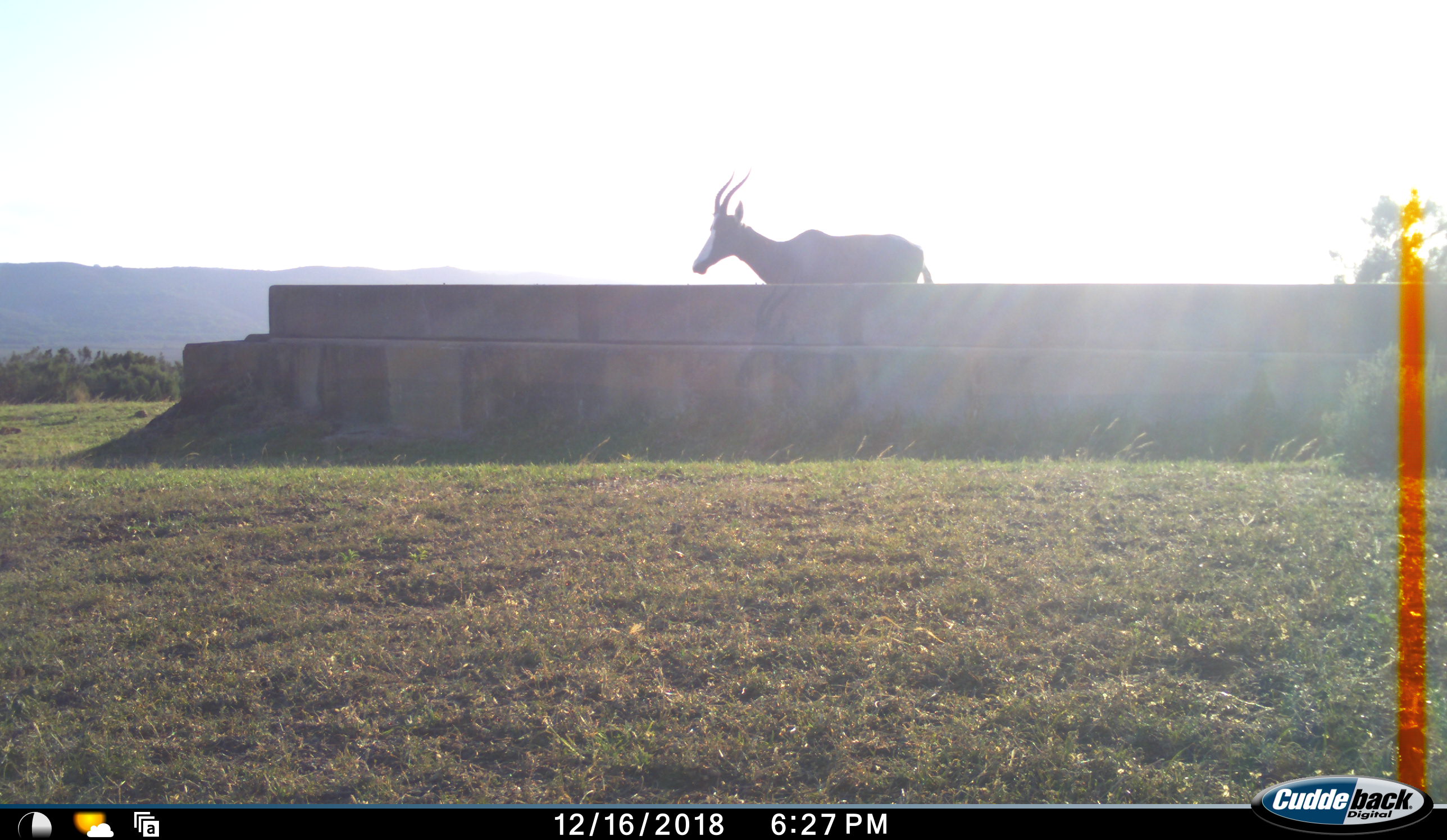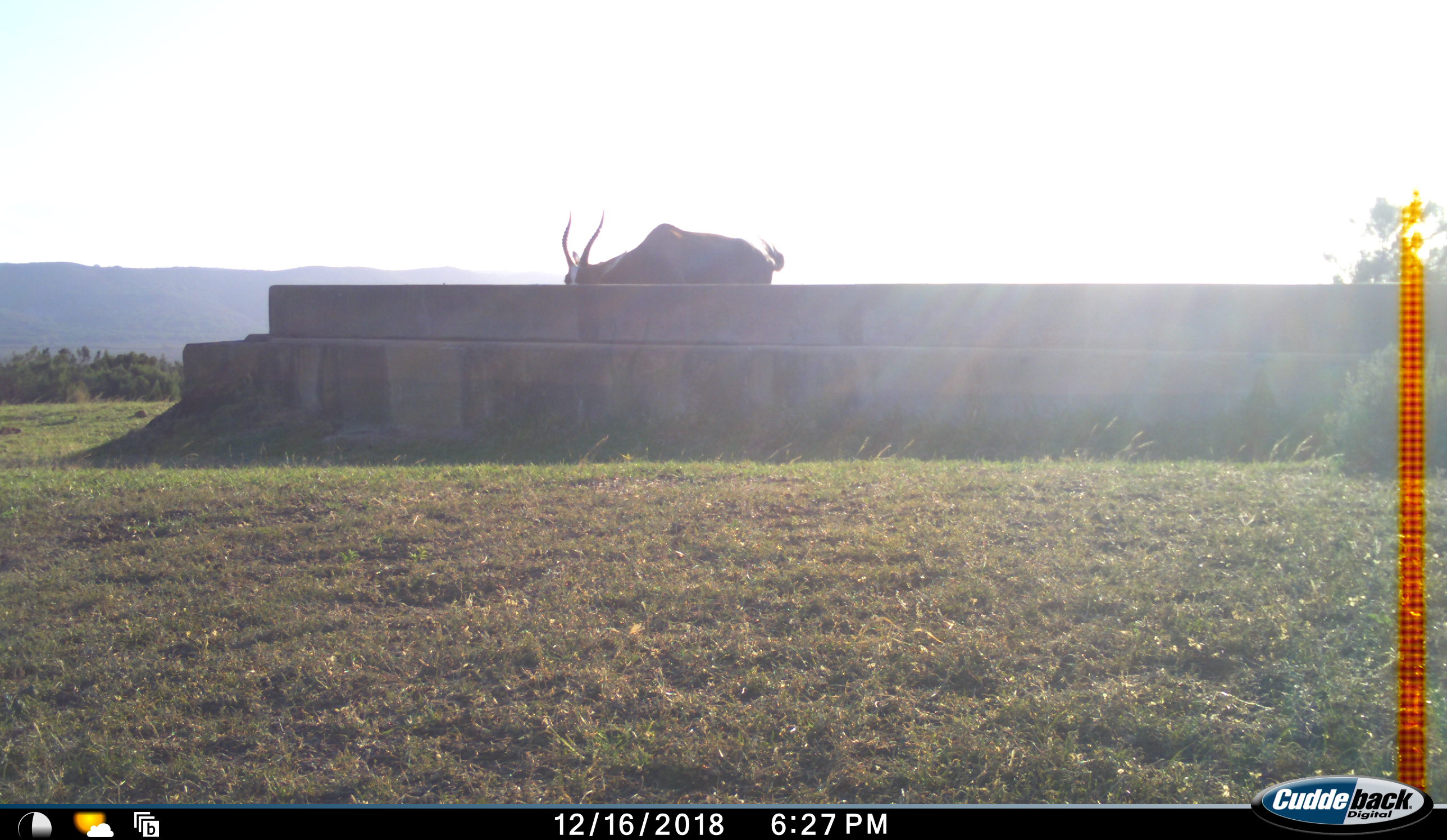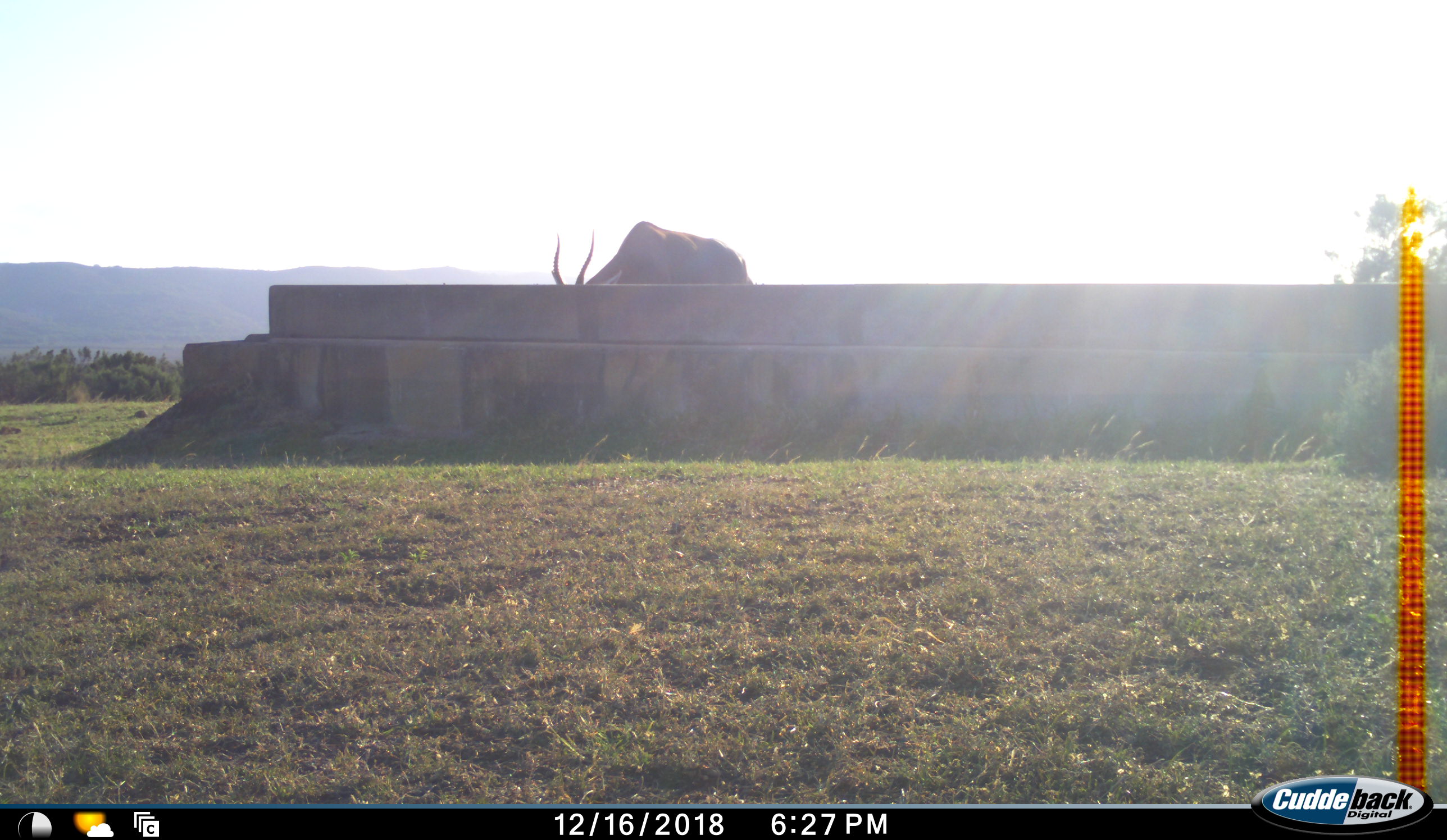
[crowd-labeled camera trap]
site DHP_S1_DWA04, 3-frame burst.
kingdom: Animalia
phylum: Chordata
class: Mammalia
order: Artiodactyla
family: Bovidae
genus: Damaliscus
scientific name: Damaliscus pygargus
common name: bontebok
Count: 1.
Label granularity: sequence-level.